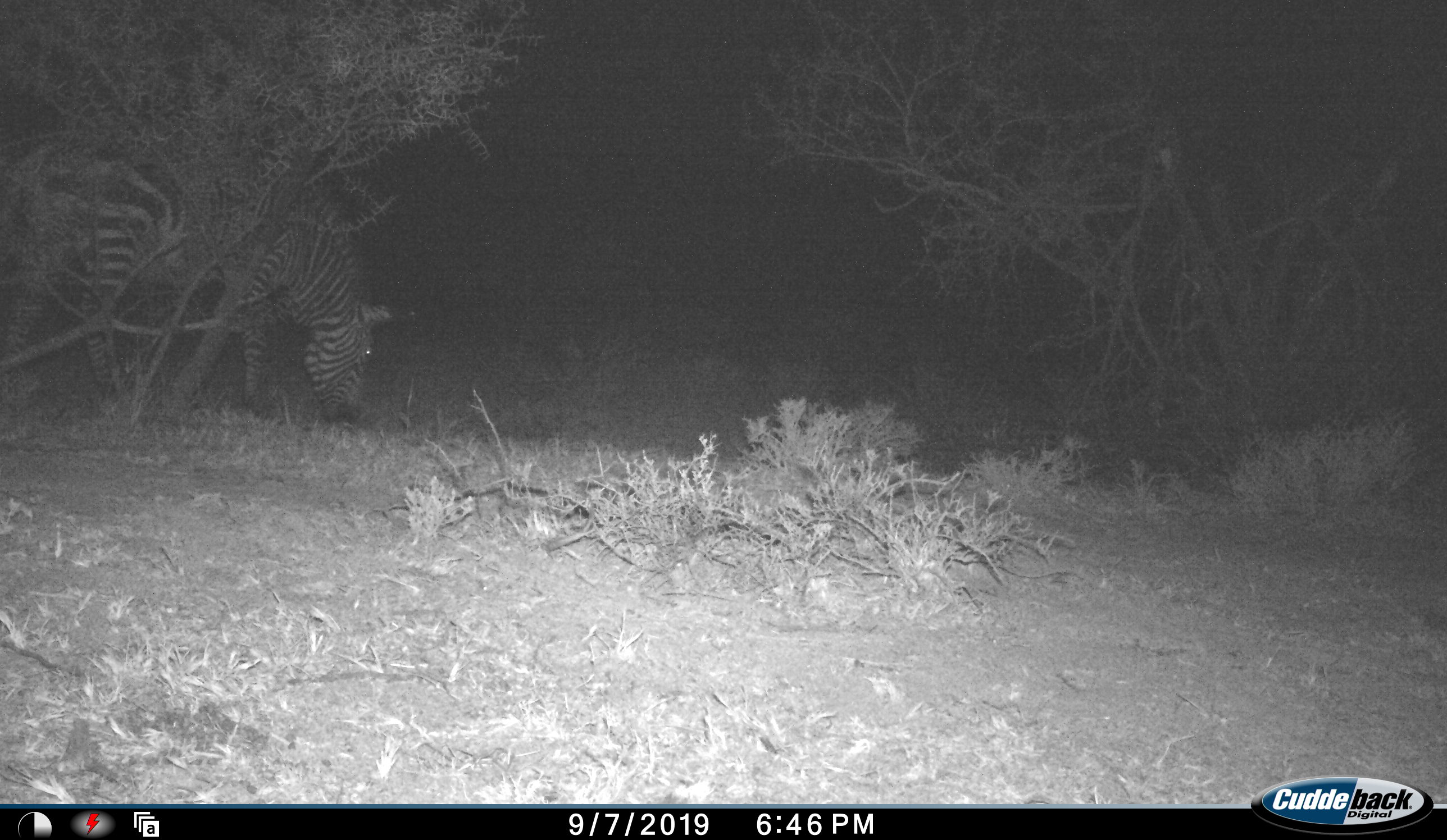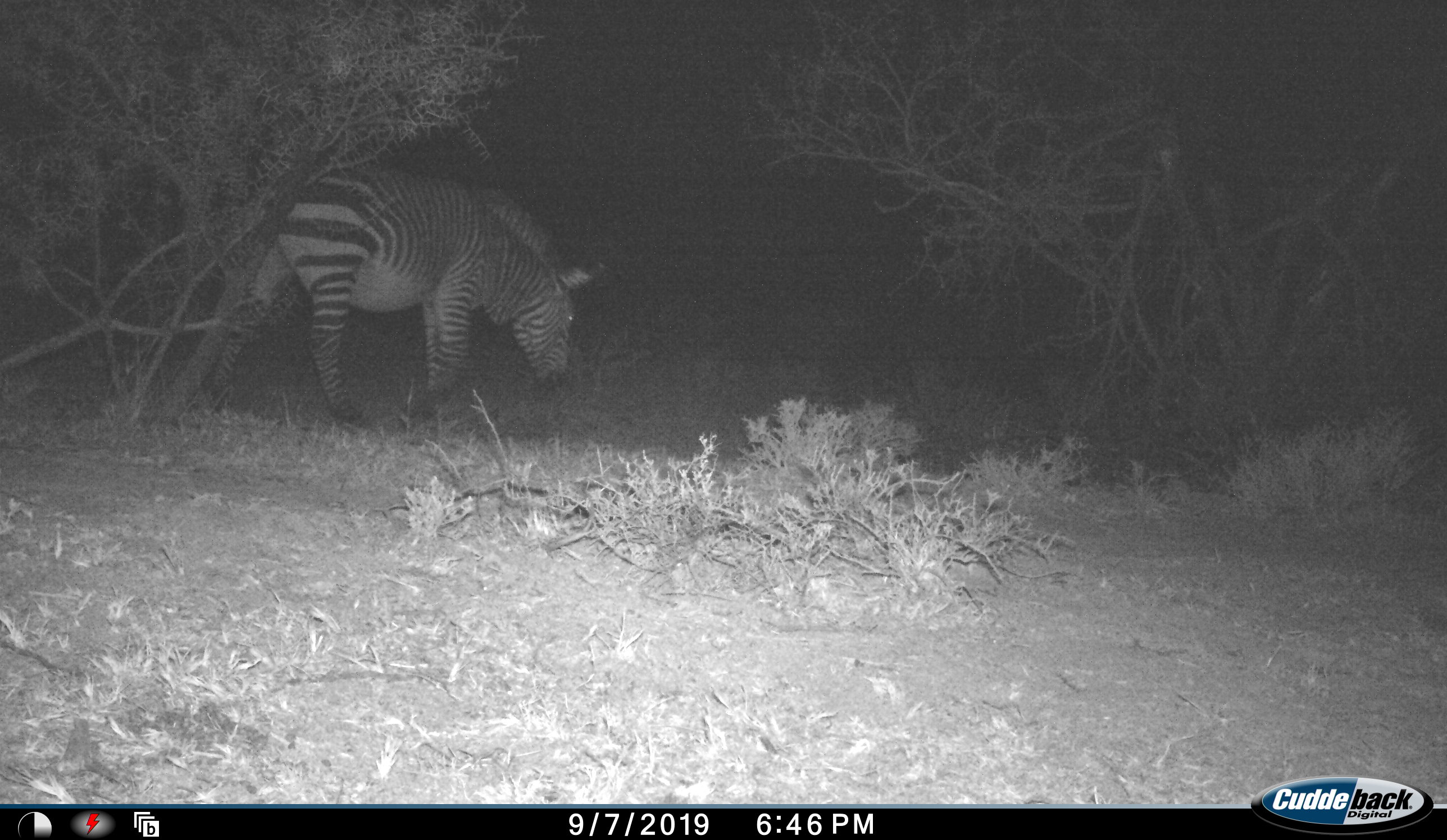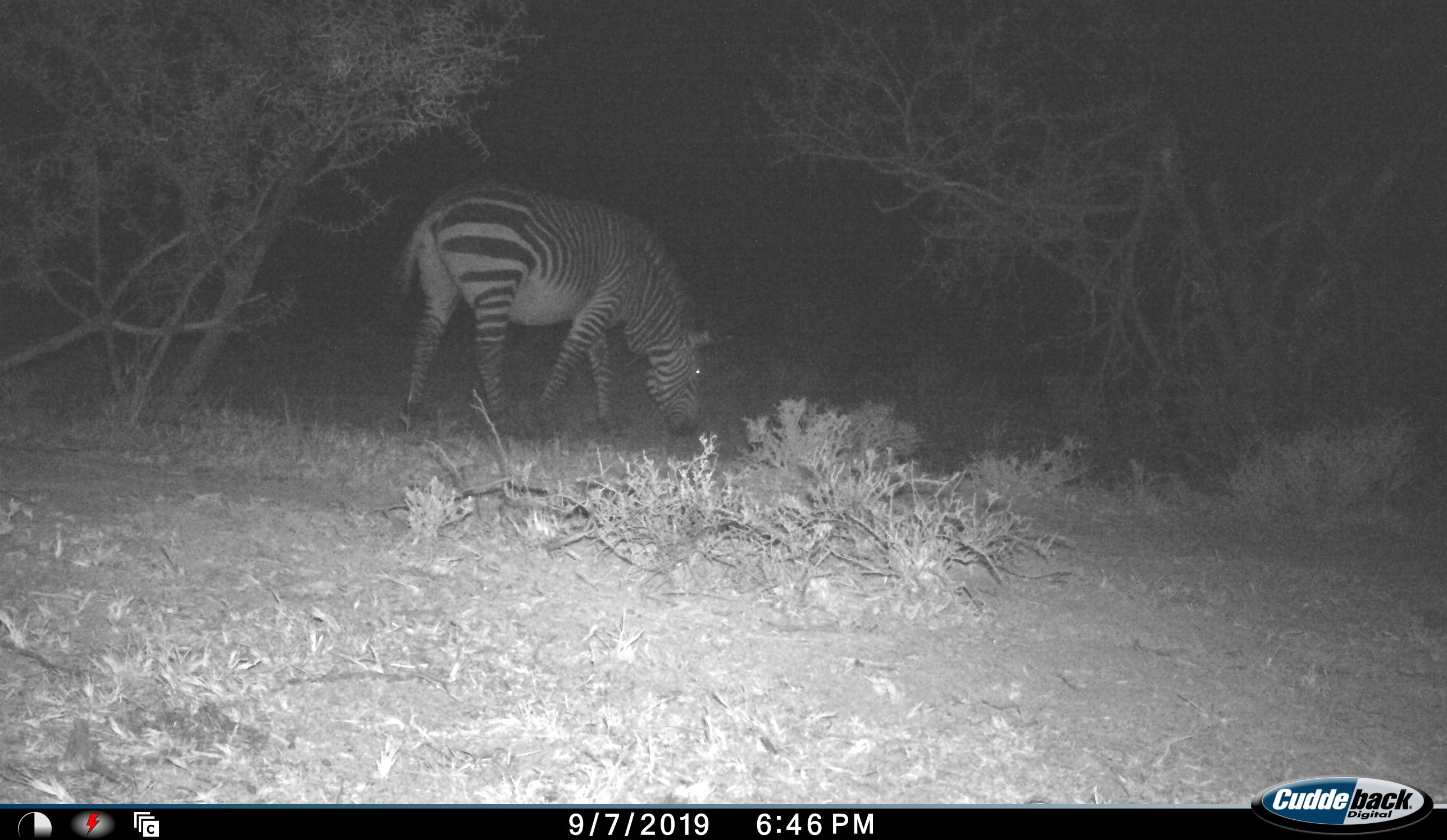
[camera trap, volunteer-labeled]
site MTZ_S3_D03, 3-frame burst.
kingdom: Animalia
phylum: Chordata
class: Mammalia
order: Perissodactyla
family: Equidae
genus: Equus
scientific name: Equus zebra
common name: mountain zebra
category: zebramountain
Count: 1.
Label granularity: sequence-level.